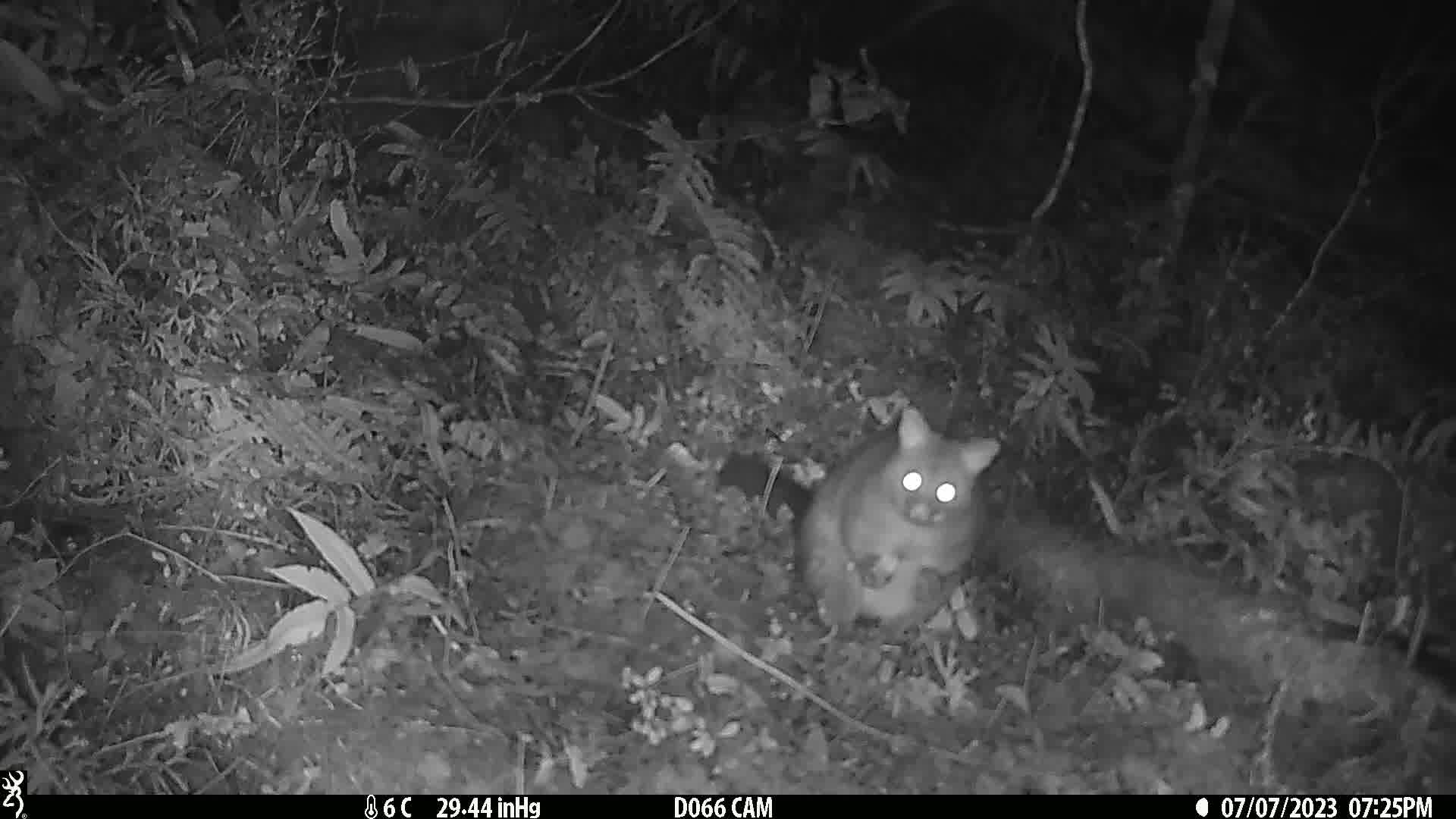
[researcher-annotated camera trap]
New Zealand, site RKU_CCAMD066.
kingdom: Animalia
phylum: Chordata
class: Mammalia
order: Diprotodontia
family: Phalangeridae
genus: Trichosurus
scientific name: Trichosurus vulpecula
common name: common brushtail possum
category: possum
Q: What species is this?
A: Possum (common brushtail possum) (Trichosurus vulpecula).